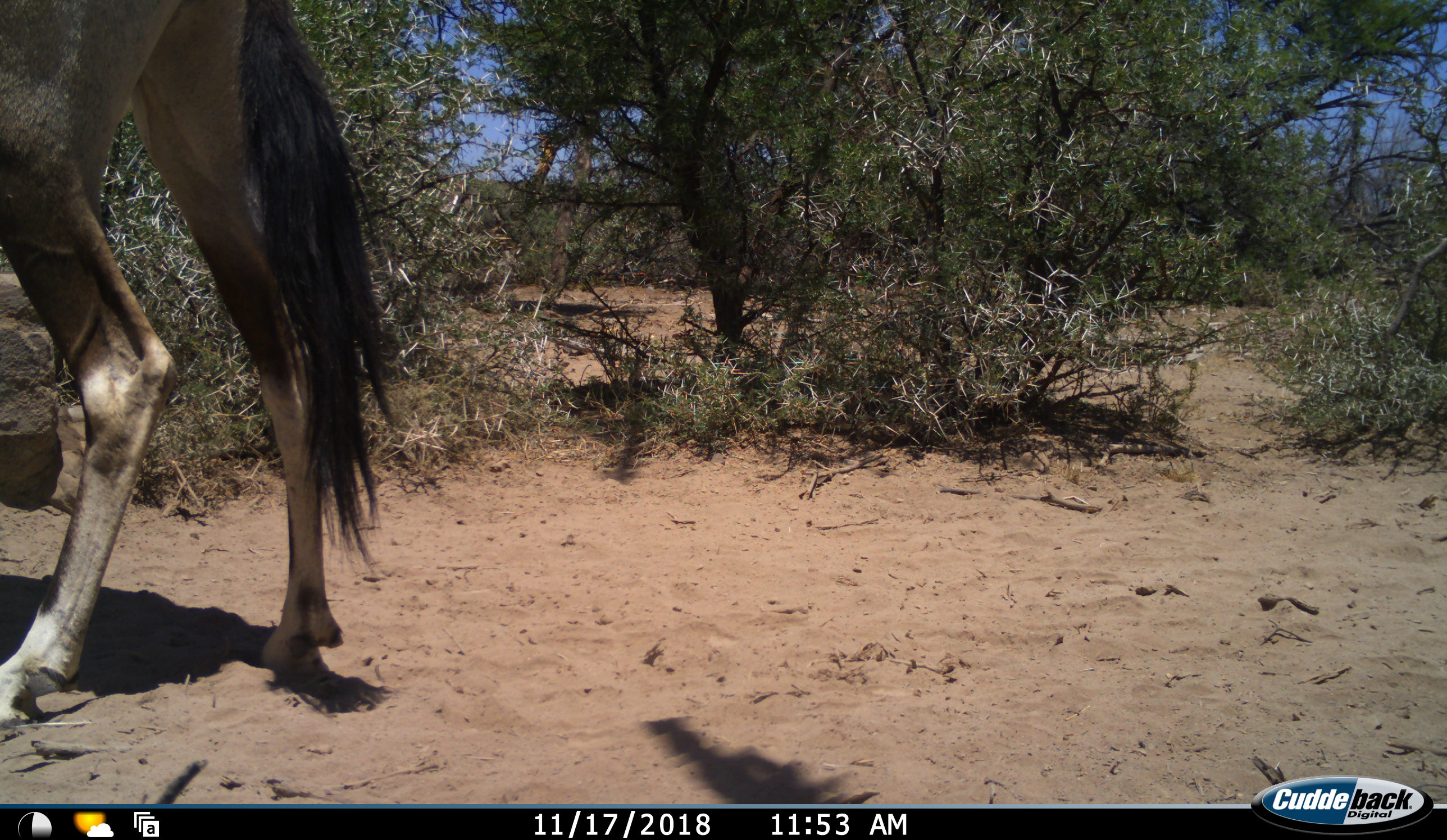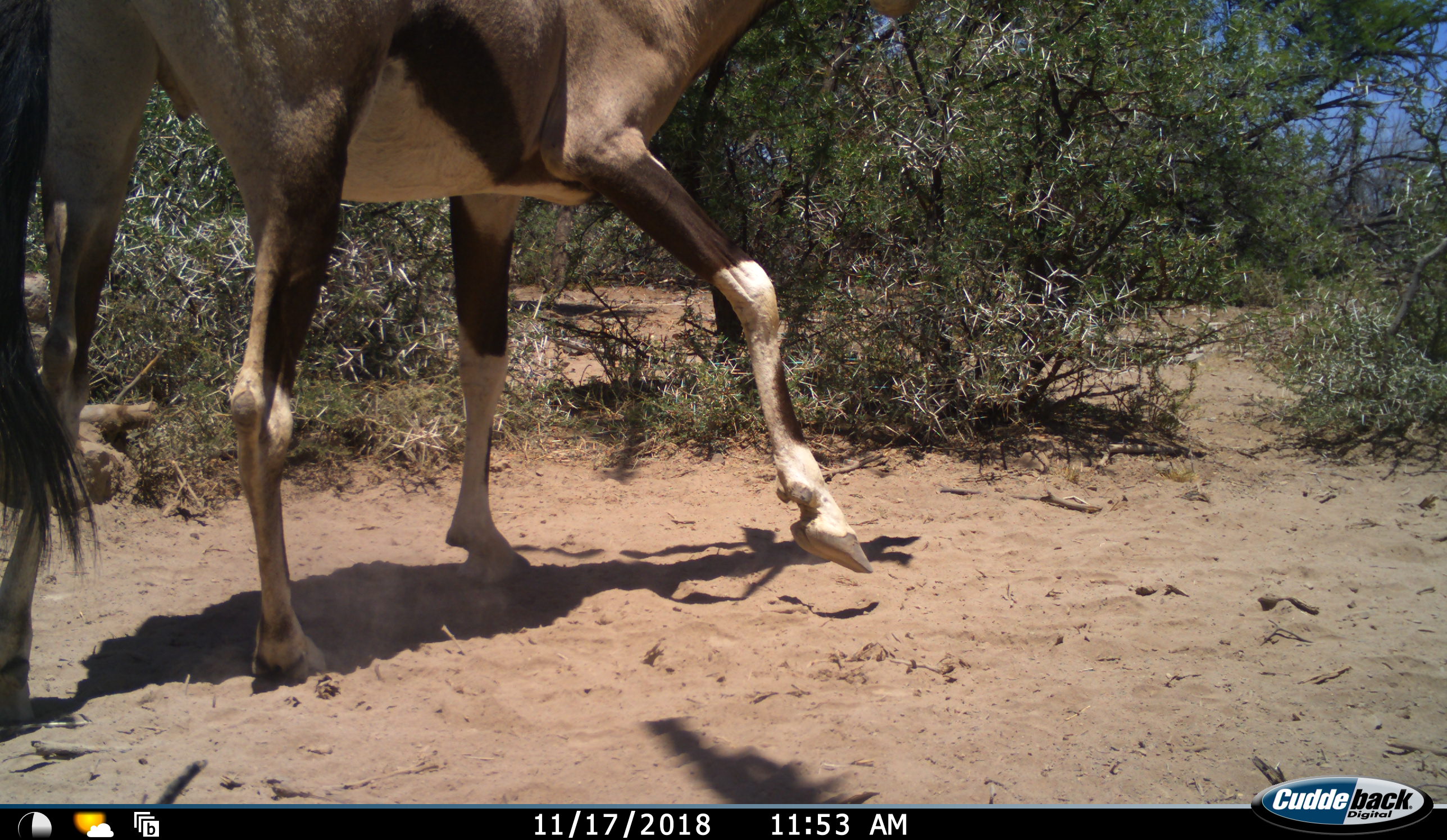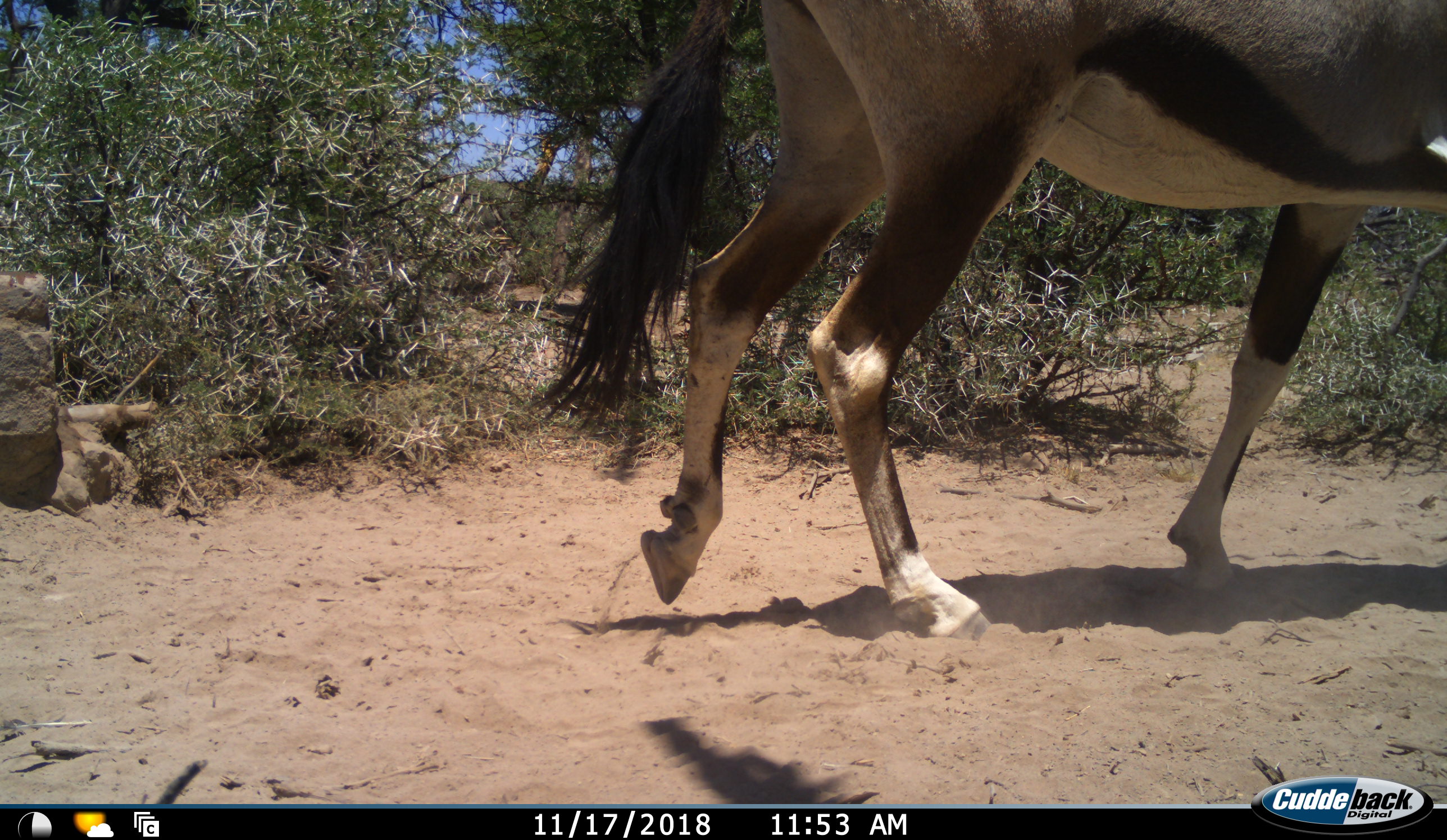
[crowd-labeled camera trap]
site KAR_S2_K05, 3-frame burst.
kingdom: Animalia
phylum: Chordata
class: Mammalia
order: Artiodactyla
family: Bovidae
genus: Oryx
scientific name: Oryx gazella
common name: gemsbok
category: oryx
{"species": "oryx (gemsbok) (Oryx gazella)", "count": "1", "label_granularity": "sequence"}